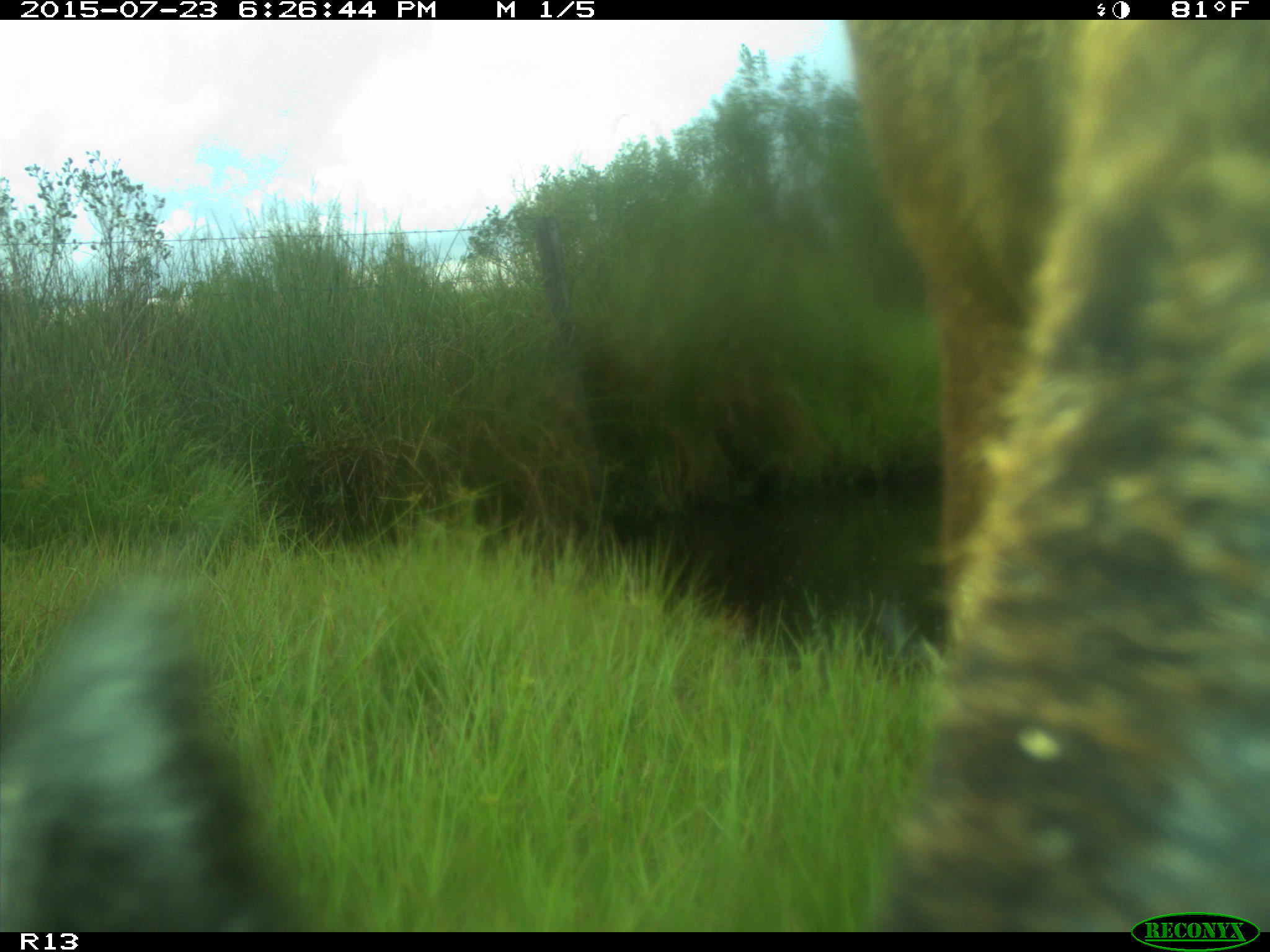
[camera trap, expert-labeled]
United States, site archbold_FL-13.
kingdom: Animalia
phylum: Chordata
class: Mammalia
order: Artiodactyla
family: Bovidae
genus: Bos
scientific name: Bos taurus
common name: domestic cow